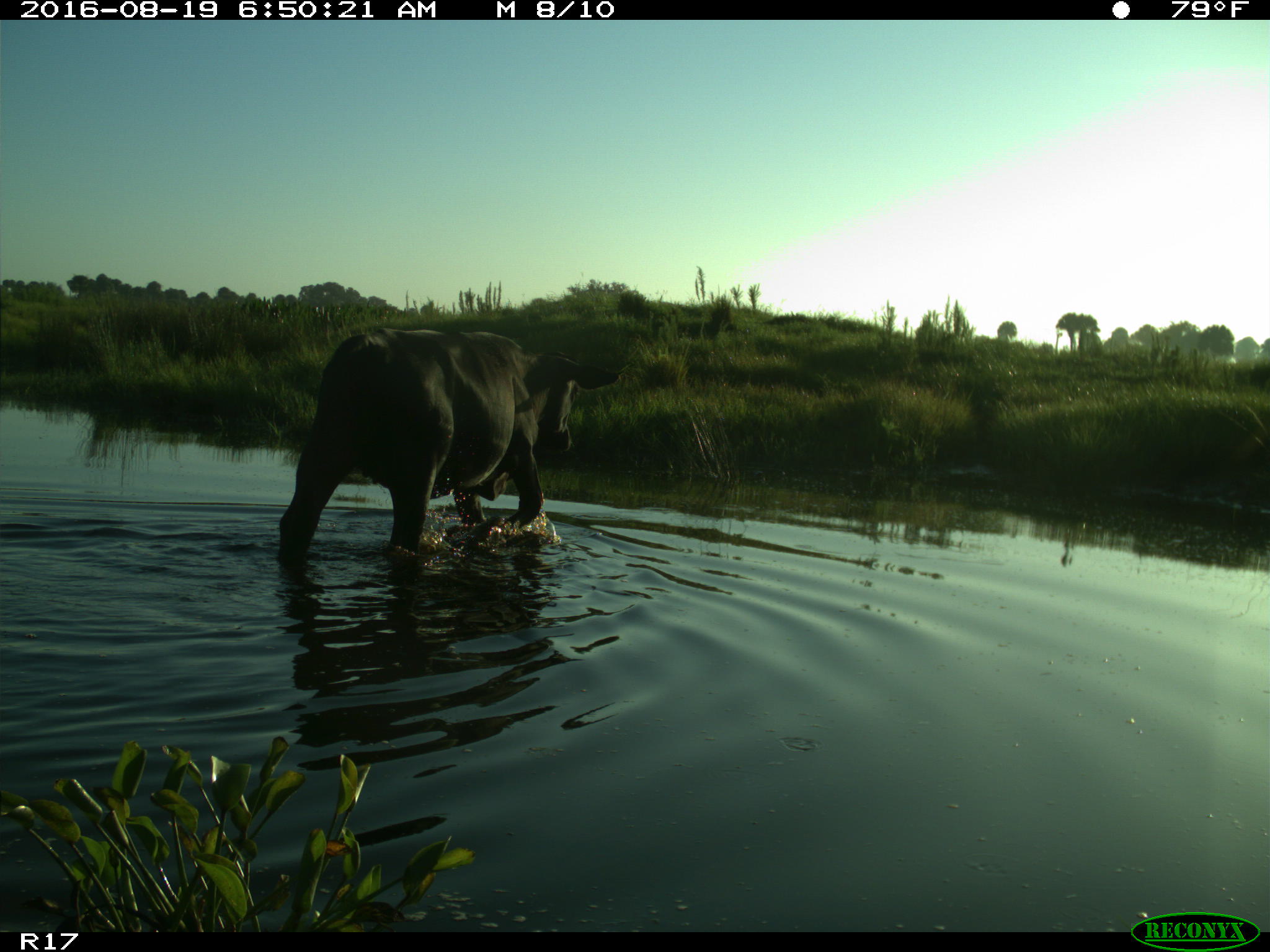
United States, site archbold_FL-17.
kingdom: Animalia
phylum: Chordata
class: Mammalia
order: Artiodactyla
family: Bovidae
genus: Bos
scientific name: Bos taurus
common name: domestic cow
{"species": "Bos taurus (domestic cow)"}